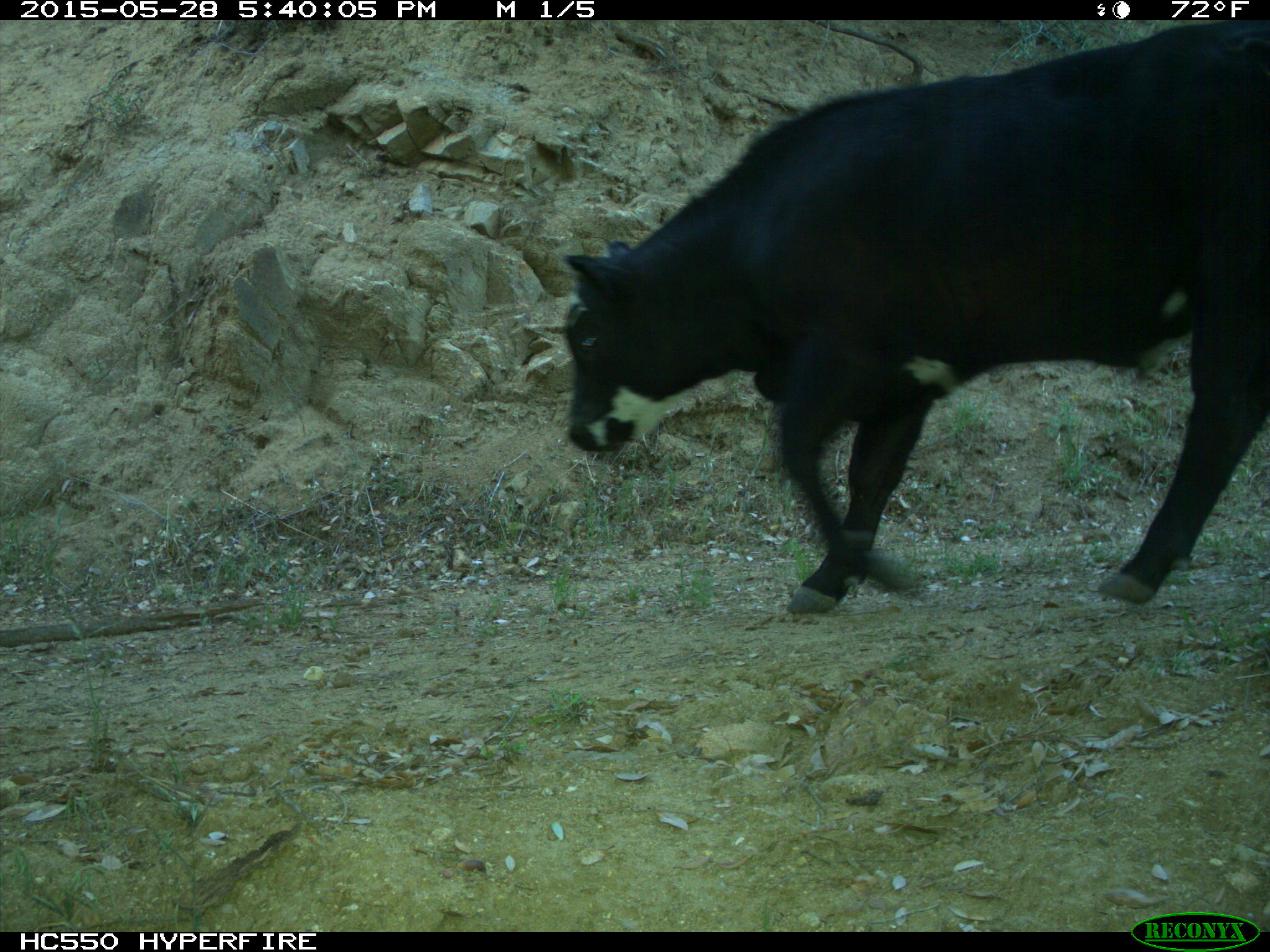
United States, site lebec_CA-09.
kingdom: Animalia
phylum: Chordata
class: Mammalia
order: Artiodactyla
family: Bovidae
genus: Bos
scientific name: Bos taurus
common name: domestic cow